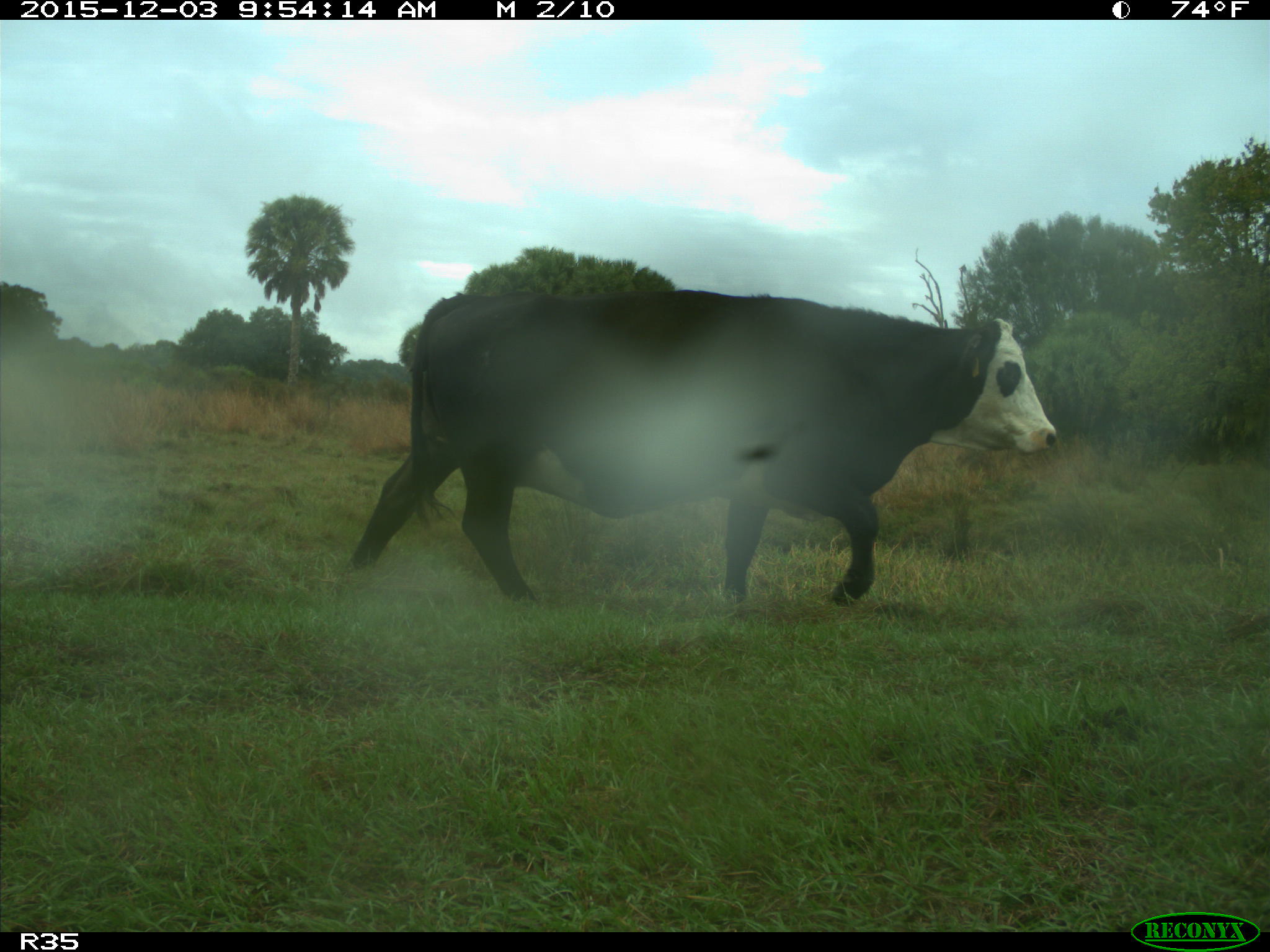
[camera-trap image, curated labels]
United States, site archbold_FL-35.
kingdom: Animalia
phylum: Chordata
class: Mammalia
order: Artiodactyla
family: Bovidae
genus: Bos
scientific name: Bos taurus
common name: domestic cow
Bos taurus (domestic cow).